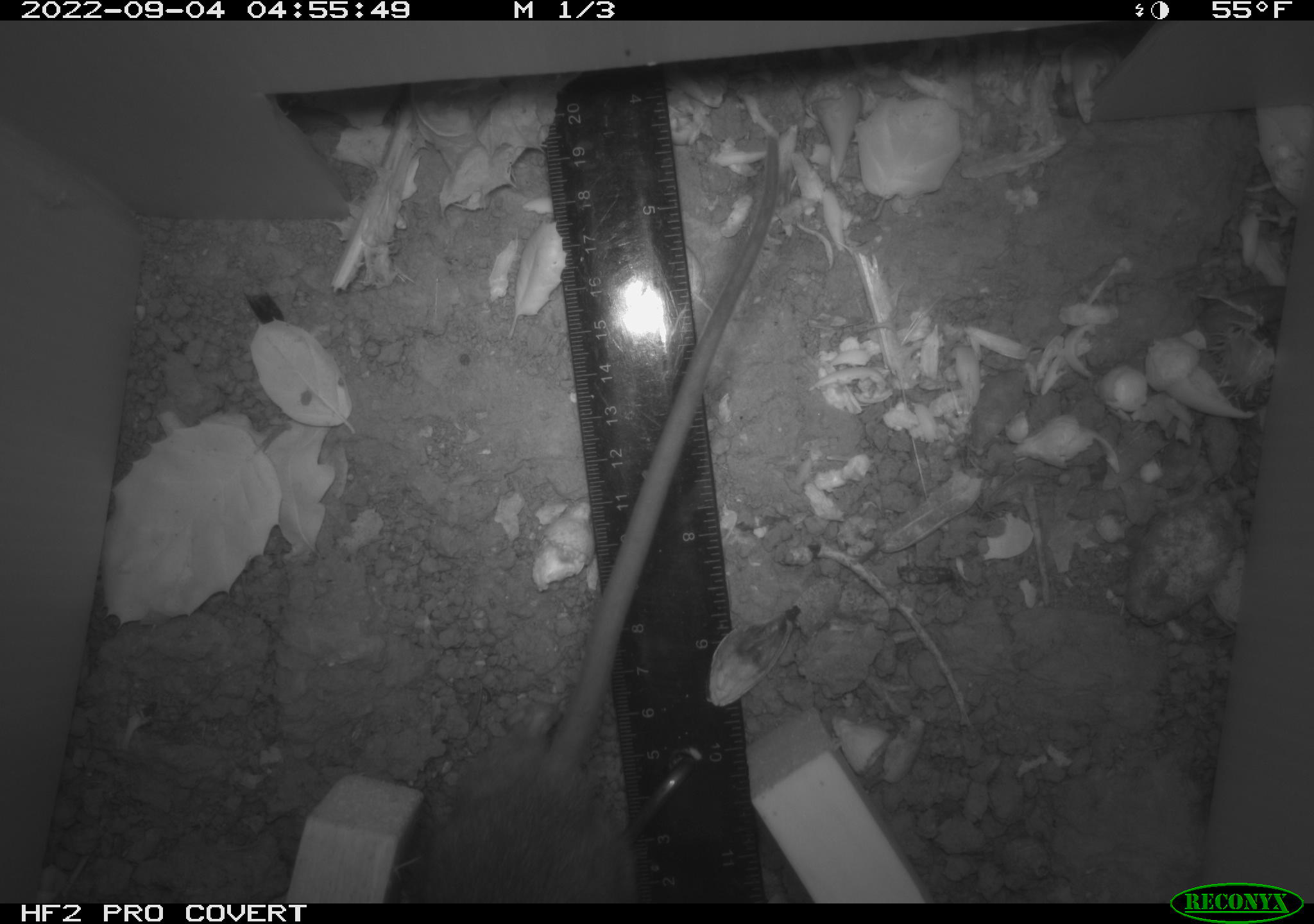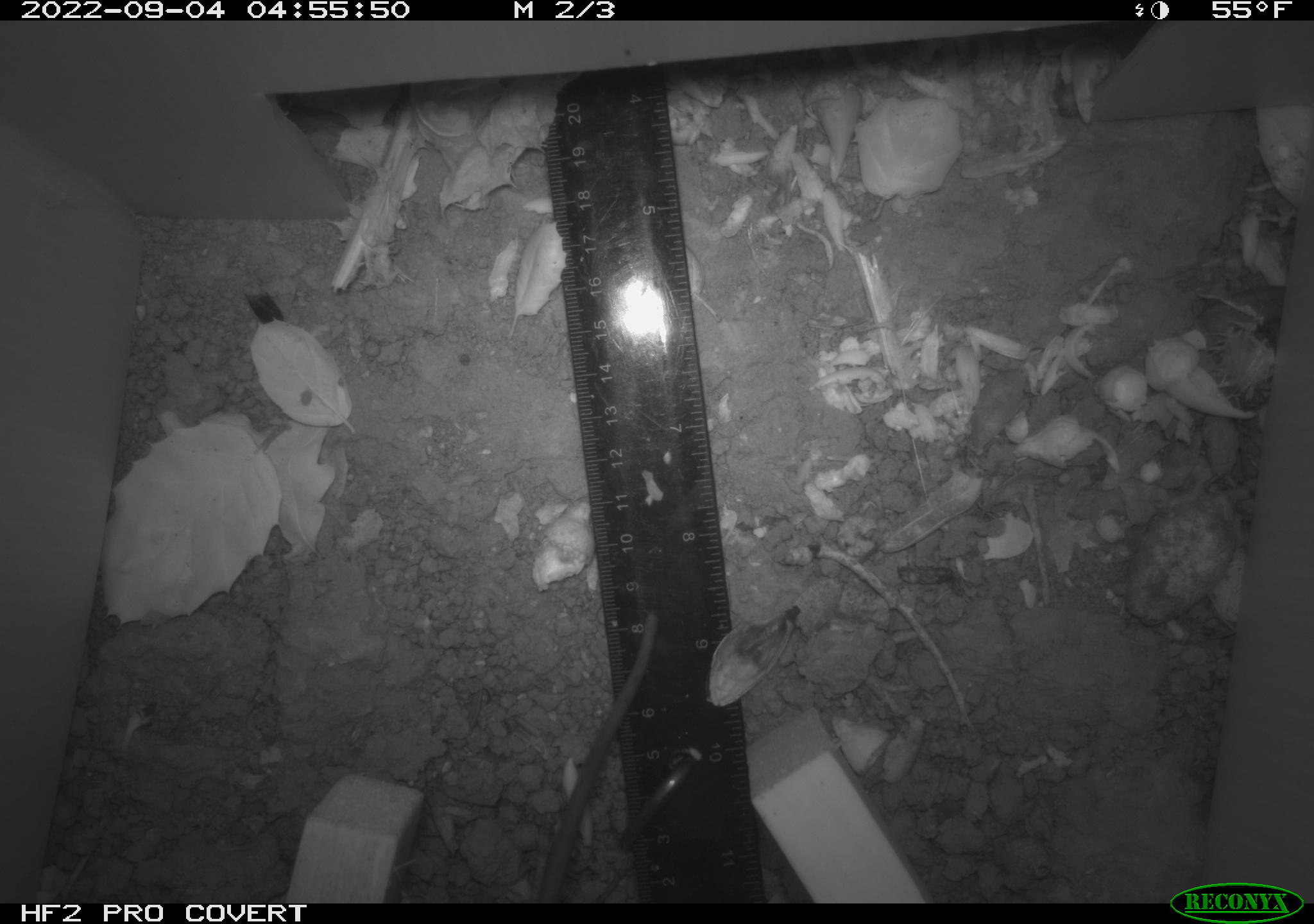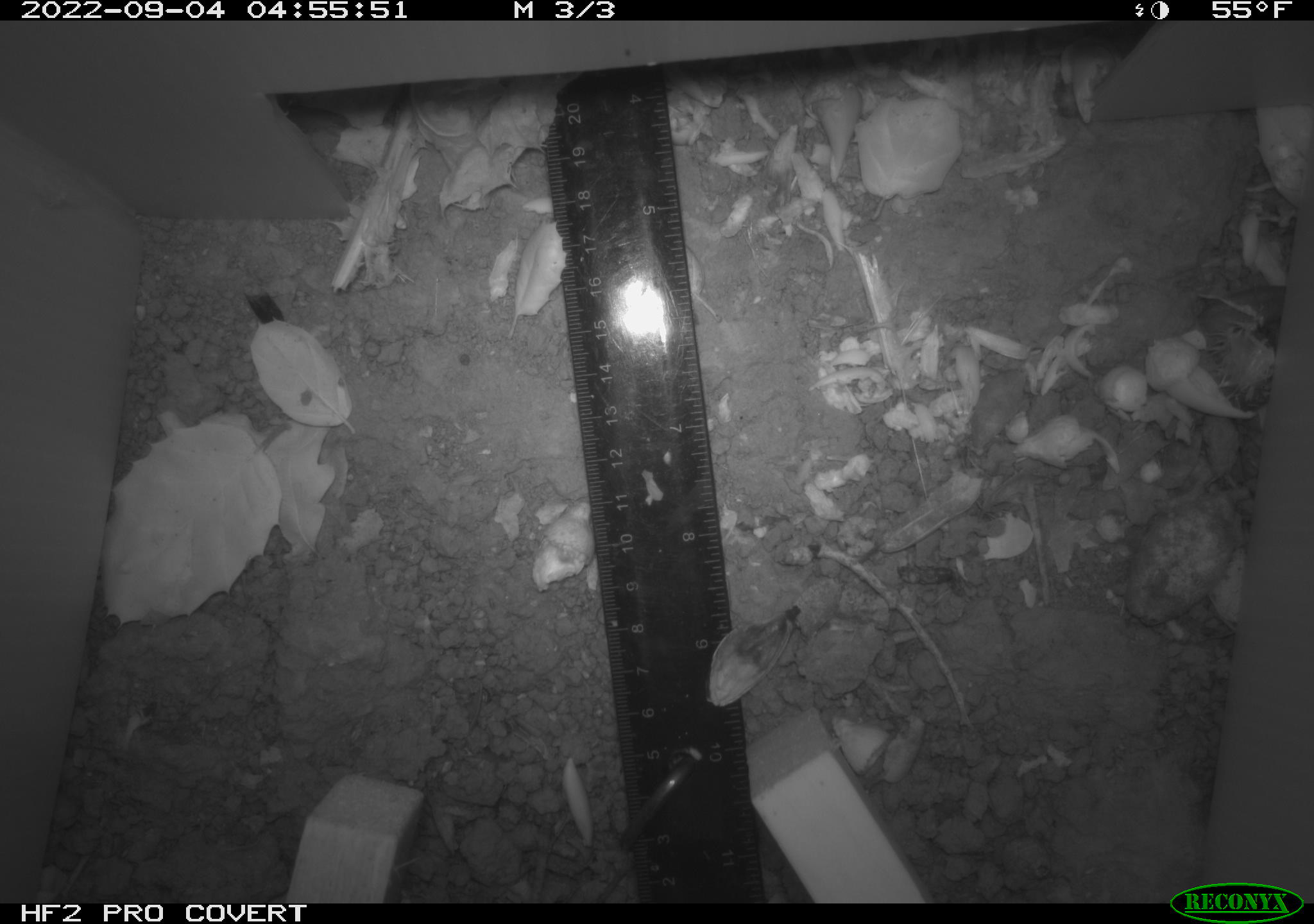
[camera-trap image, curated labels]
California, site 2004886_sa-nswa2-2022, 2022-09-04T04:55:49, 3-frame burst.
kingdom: Animalia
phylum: Chordata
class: Mammalia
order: Rodentia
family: Muridae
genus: Rattus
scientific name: Rattus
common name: rat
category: rattus species